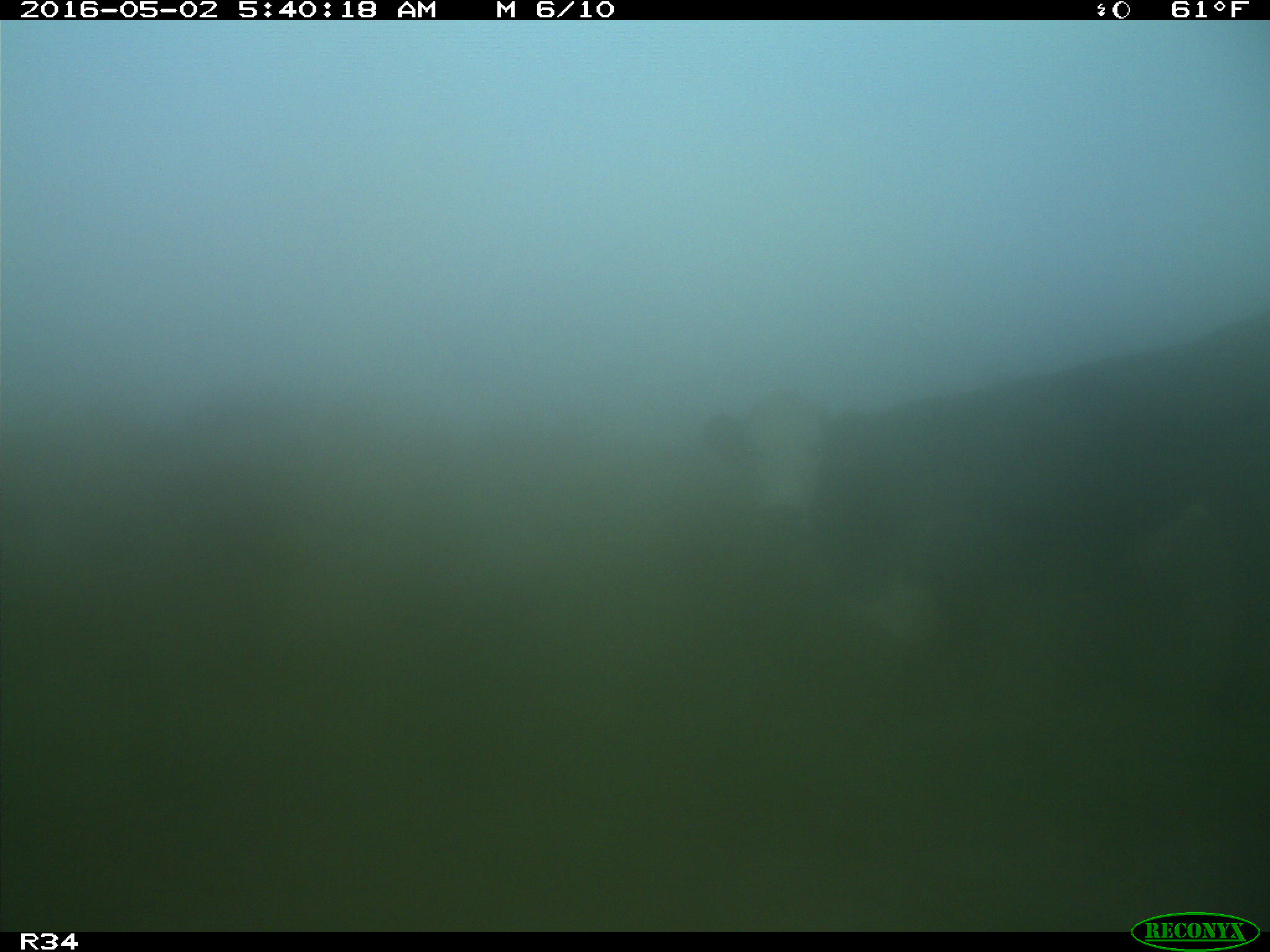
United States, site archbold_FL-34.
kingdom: Animalia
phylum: Chordata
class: Mammalia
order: Artiodactyla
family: Bovidae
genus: Bos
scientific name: Bos taurus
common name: domestic cow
Bos taurus (domestic cow).